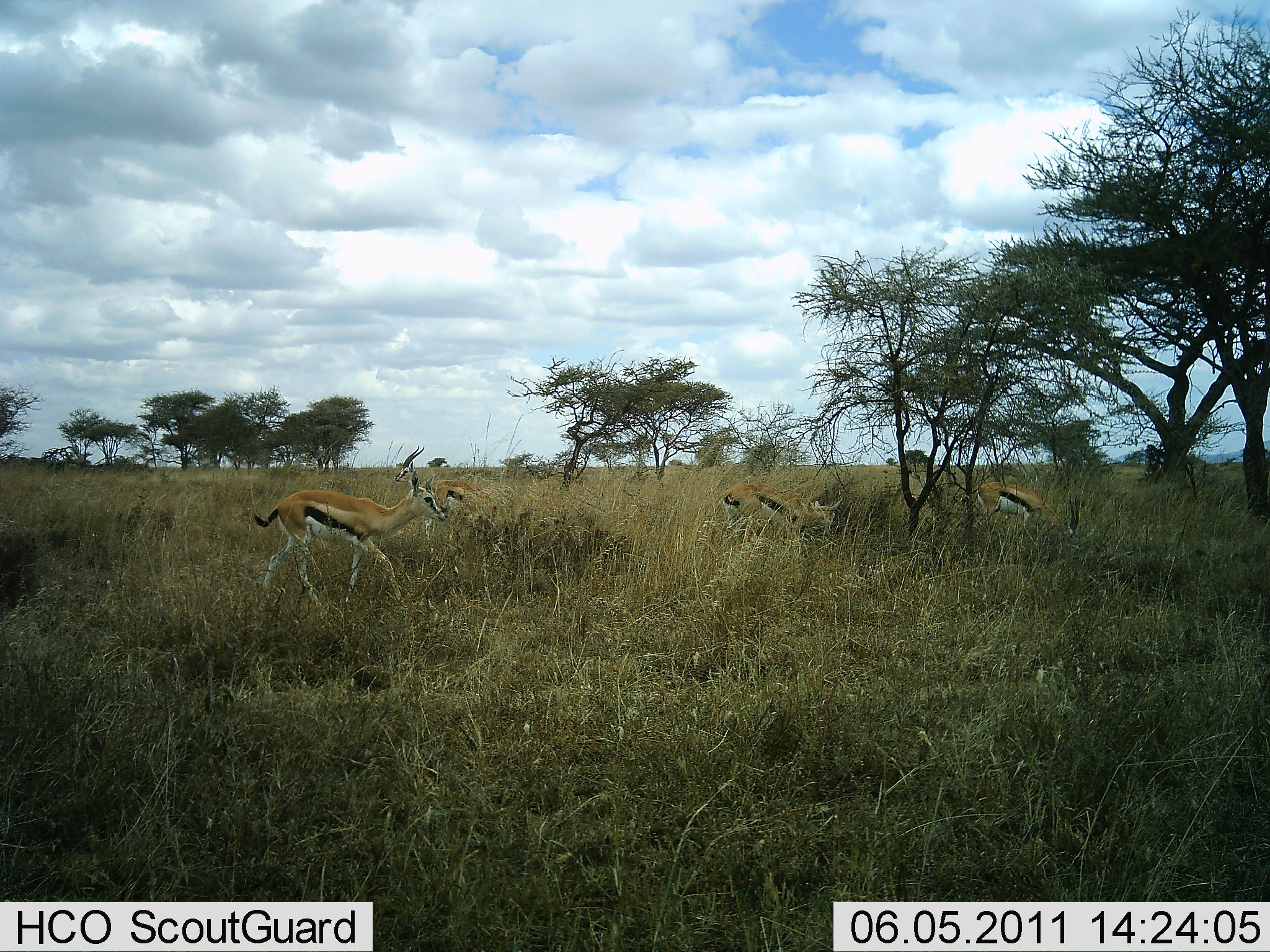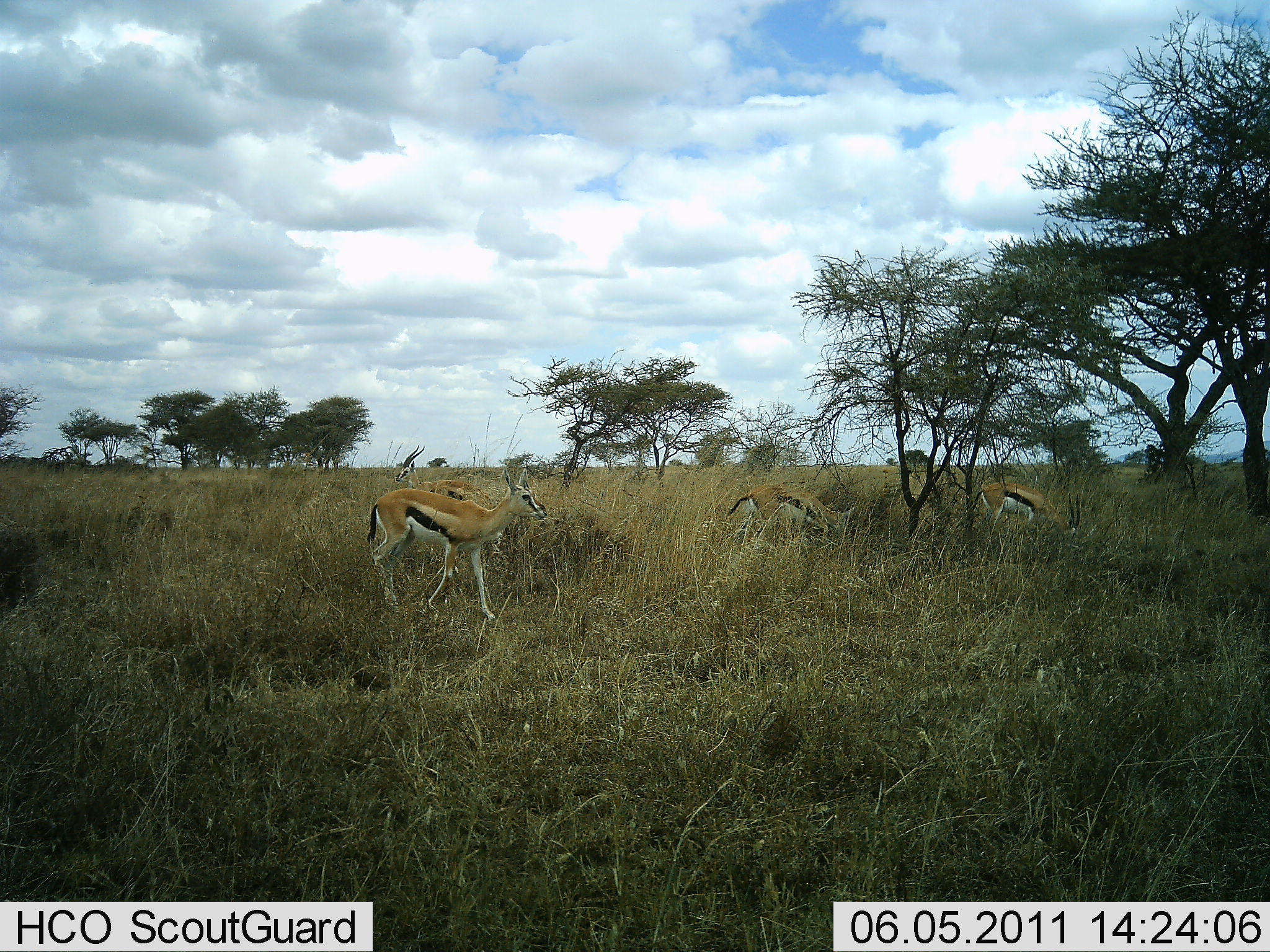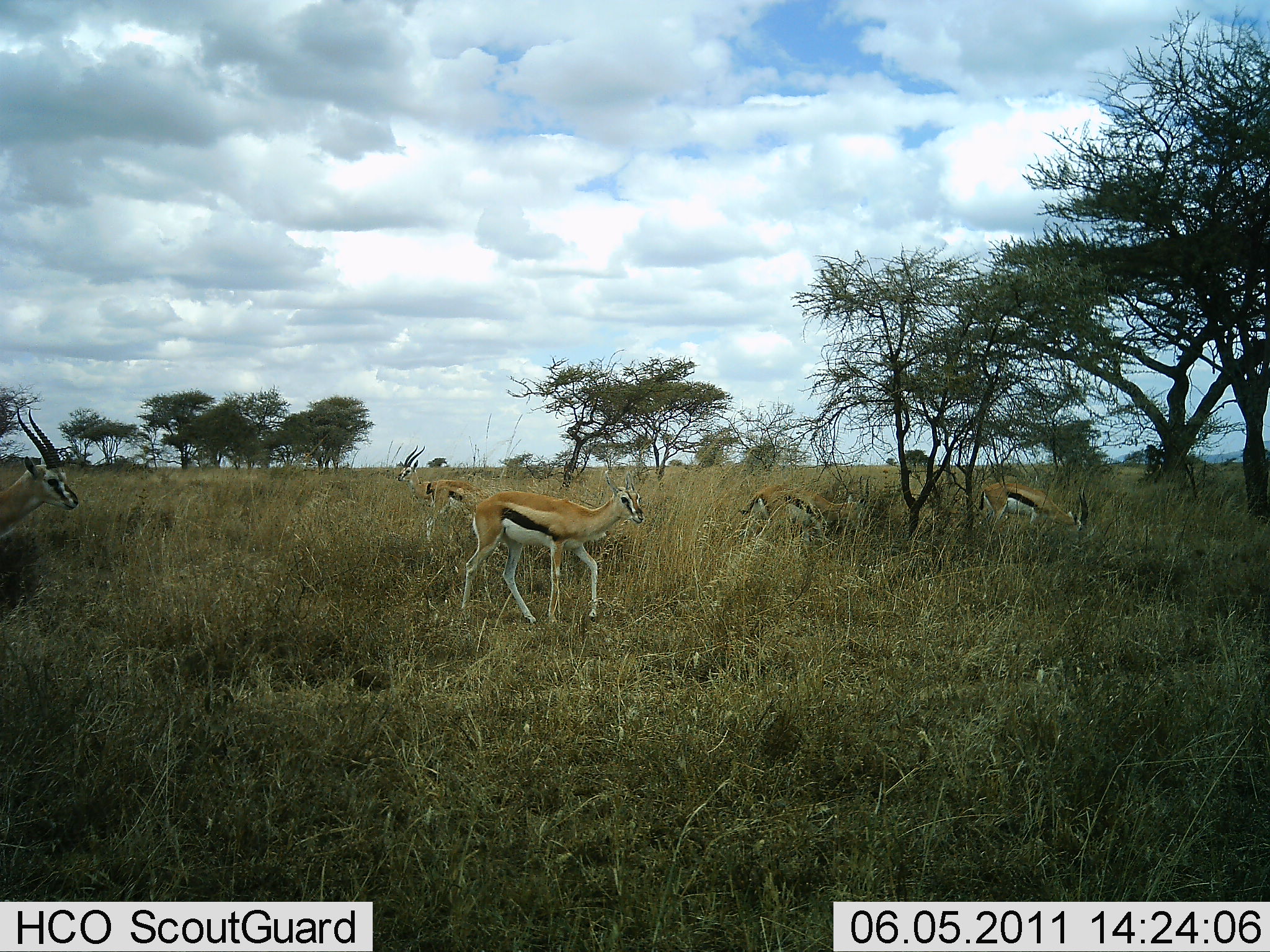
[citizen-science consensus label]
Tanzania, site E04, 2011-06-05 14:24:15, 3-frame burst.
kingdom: Animalia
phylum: Chordata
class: Mammalia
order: Artiodactyla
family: Bovidae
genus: Eudorcas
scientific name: Eudorcas thomsonii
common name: thomson's gazelle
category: gazellethomsons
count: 5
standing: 21%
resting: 7%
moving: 79%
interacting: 0%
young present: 0%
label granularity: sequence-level